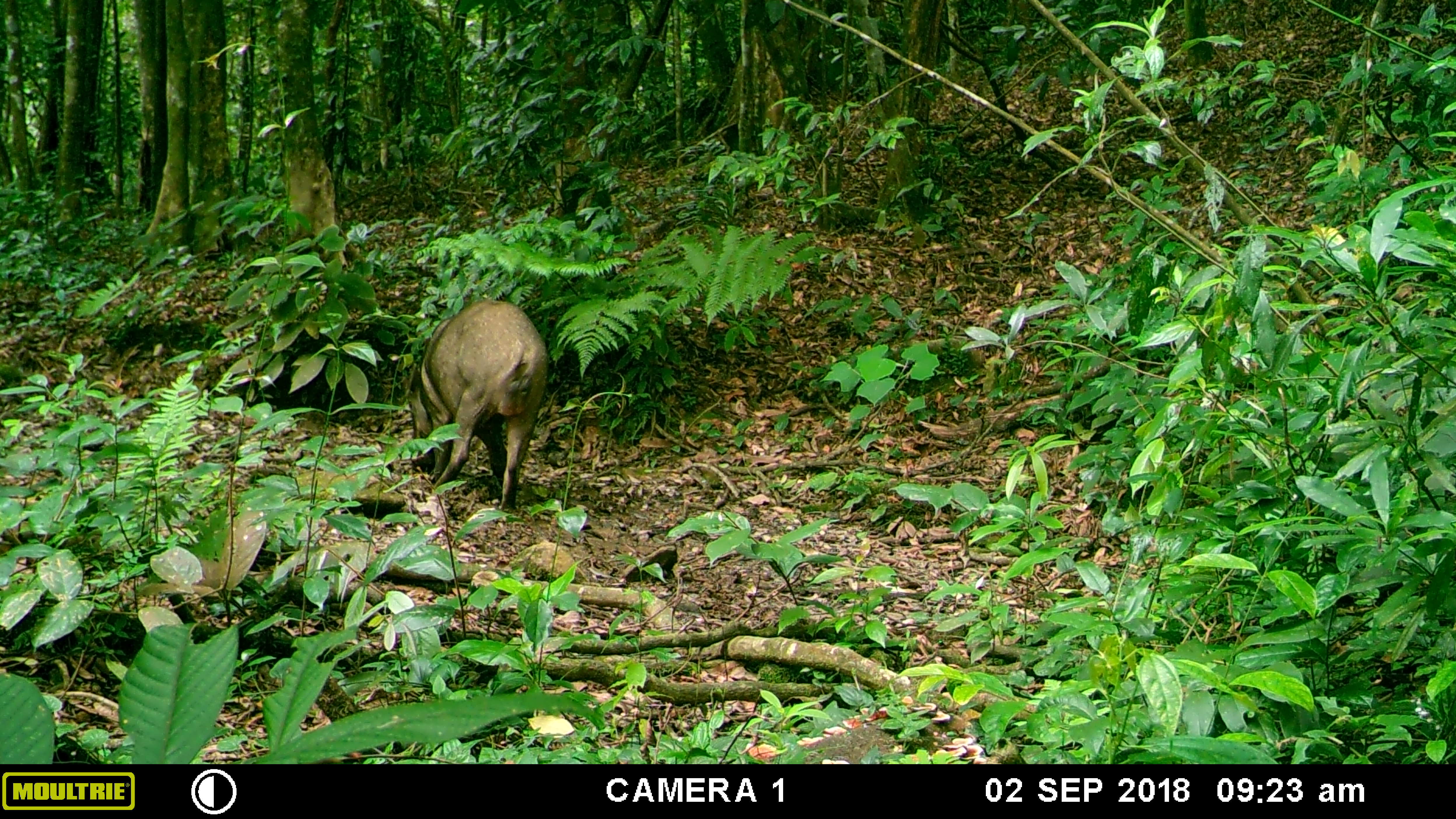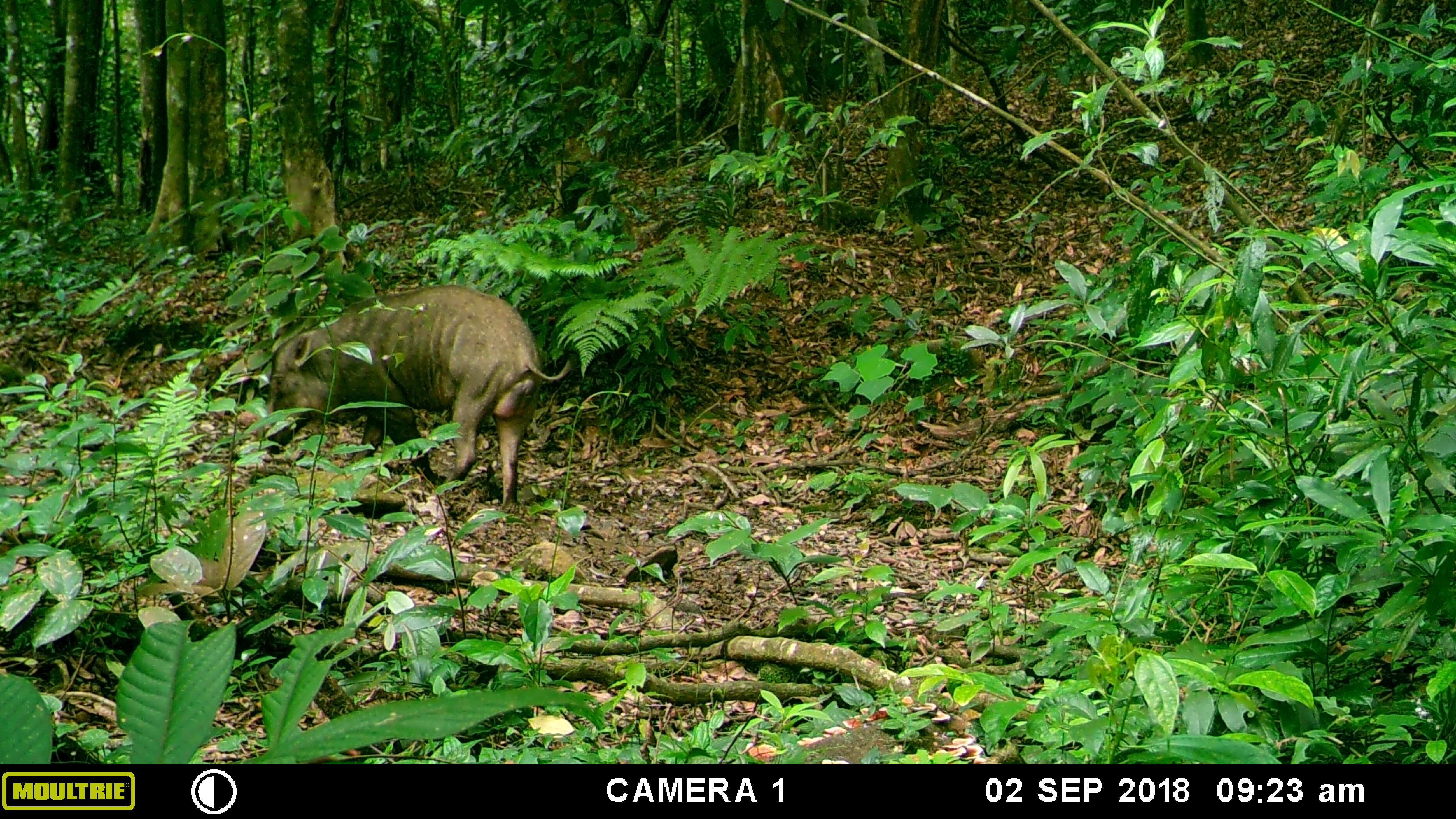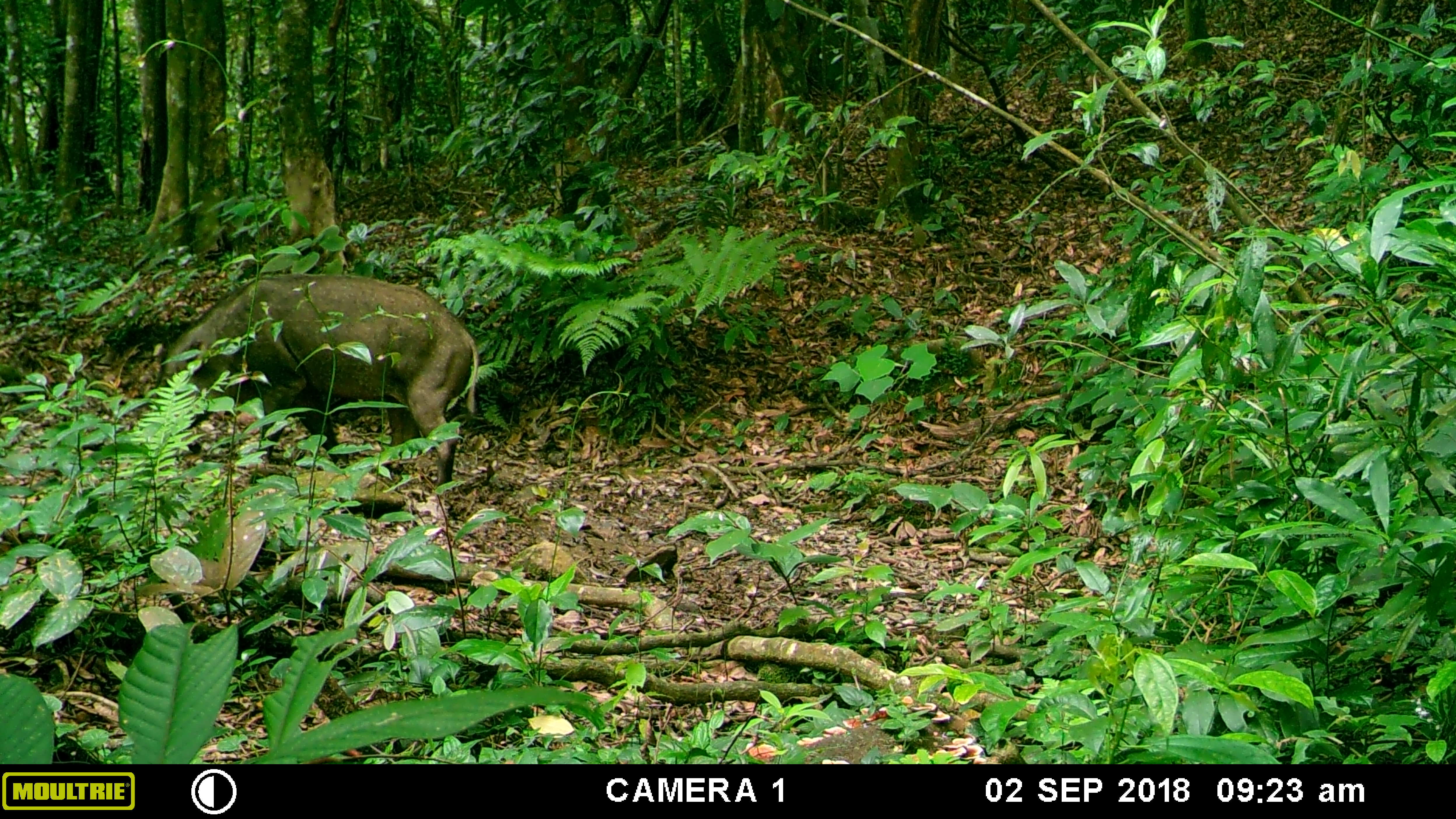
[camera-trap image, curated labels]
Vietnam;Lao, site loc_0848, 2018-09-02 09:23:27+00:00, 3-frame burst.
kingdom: Animalia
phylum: Chordata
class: Mammalia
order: Artiodactyla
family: Suidae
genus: Sus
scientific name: Sus scrofa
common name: eurasian wild pig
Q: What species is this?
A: Eurasian wild pig (Sus scrofa).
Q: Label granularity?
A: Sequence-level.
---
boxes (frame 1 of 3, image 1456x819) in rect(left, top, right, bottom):
eurasian wild pig: rect(404, 298, 549, 511)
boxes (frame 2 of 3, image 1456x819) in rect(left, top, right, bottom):
eurasian wild pig: rect(261, 284, 573, 507)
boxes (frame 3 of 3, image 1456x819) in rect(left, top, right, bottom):
eurasian wild pig: rect(153, 272, 479, 488)